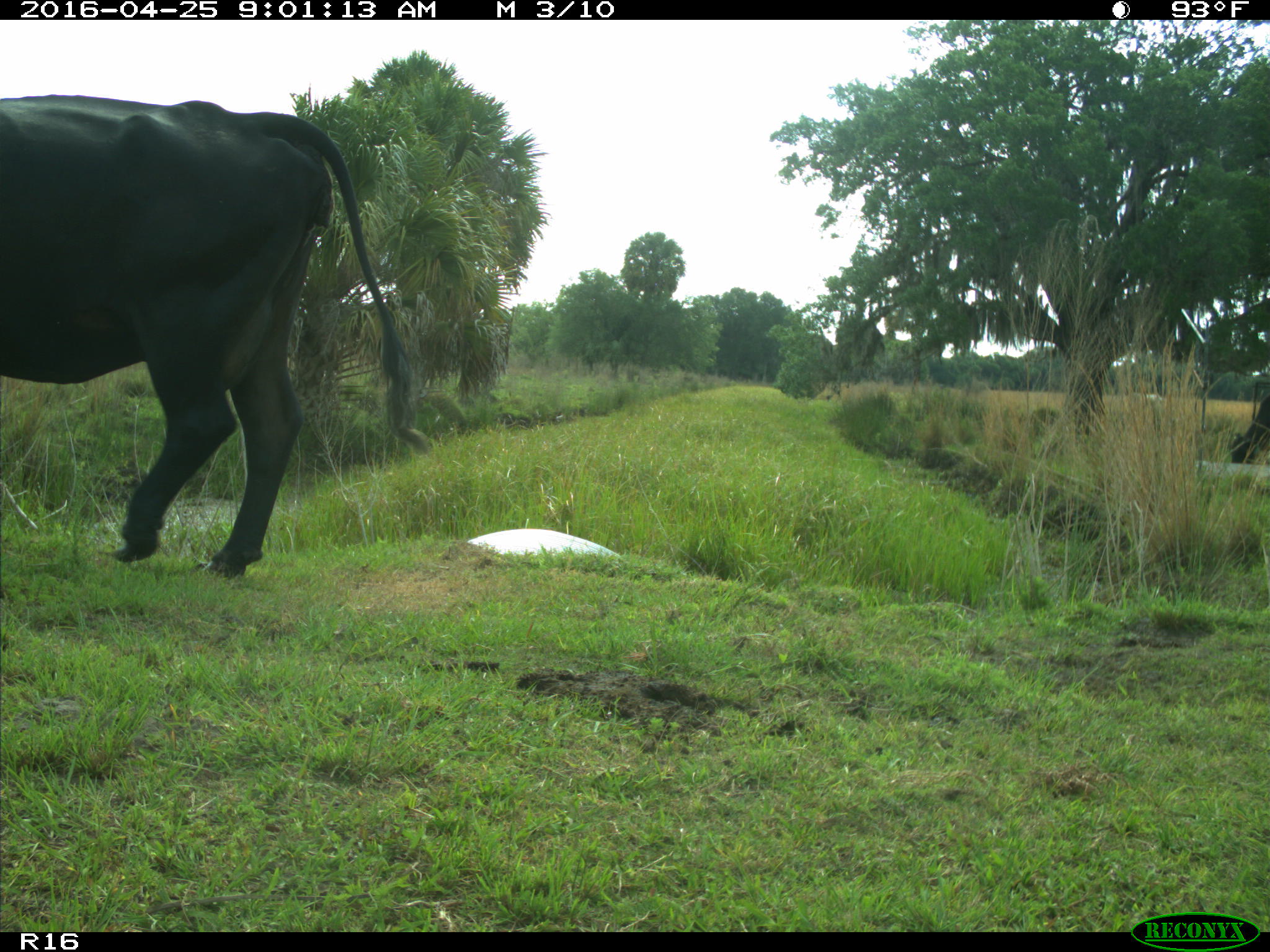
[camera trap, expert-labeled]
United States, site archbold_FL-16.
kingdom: Animalia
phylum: Chordata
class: Mammalia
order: Artiodactyla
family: Bovidae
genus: Bos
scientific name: Bos taurus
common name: domestic cow